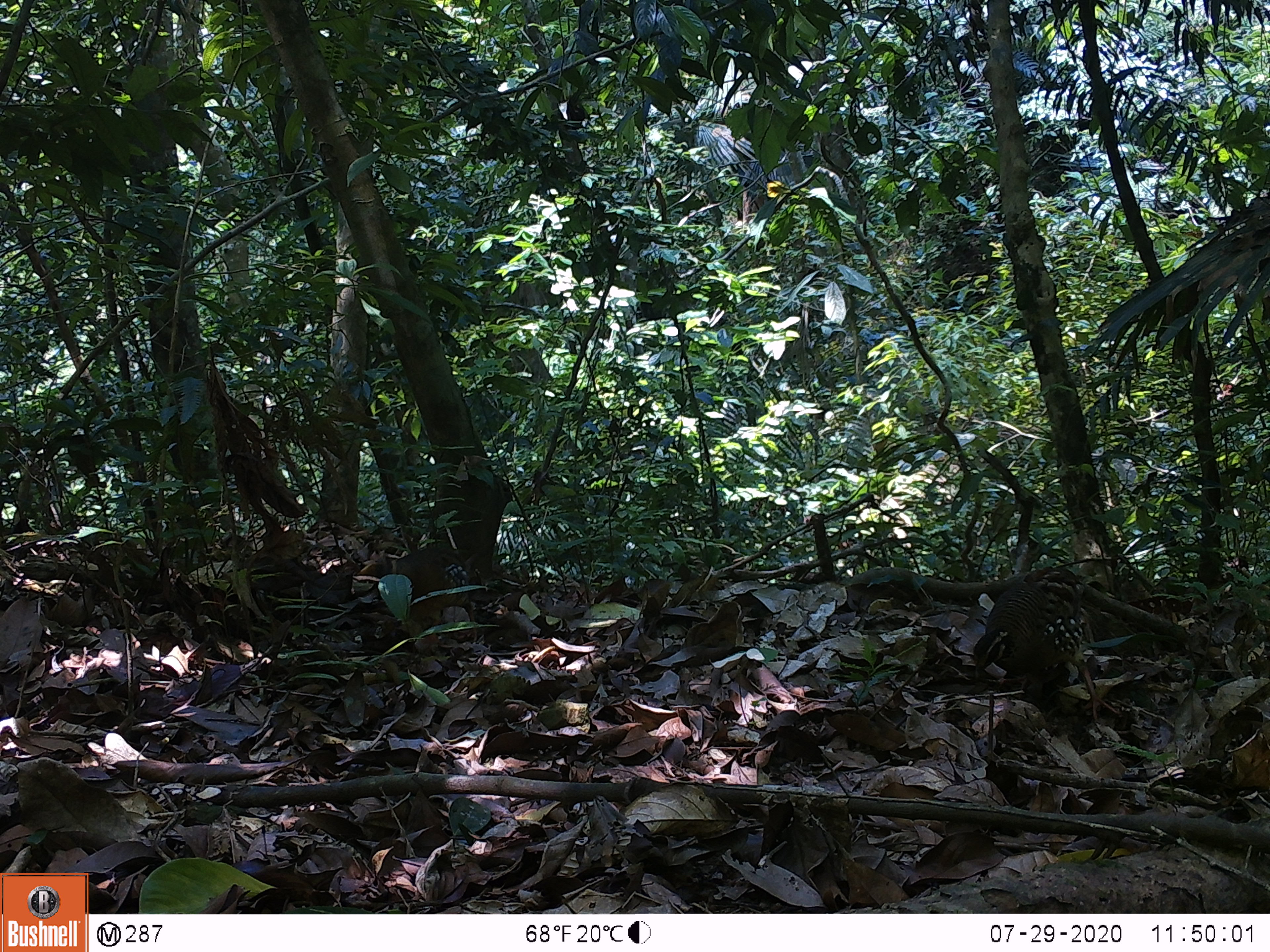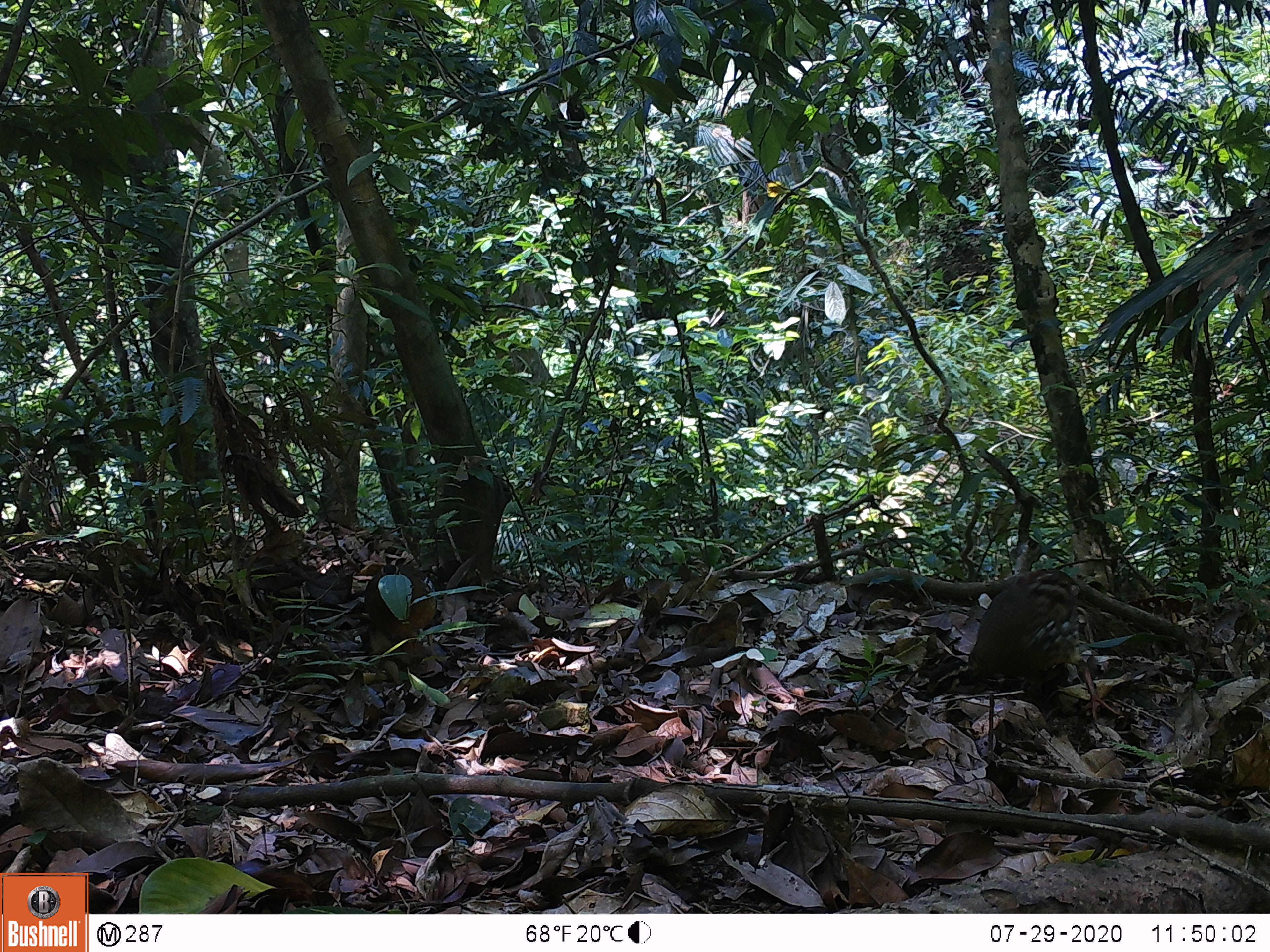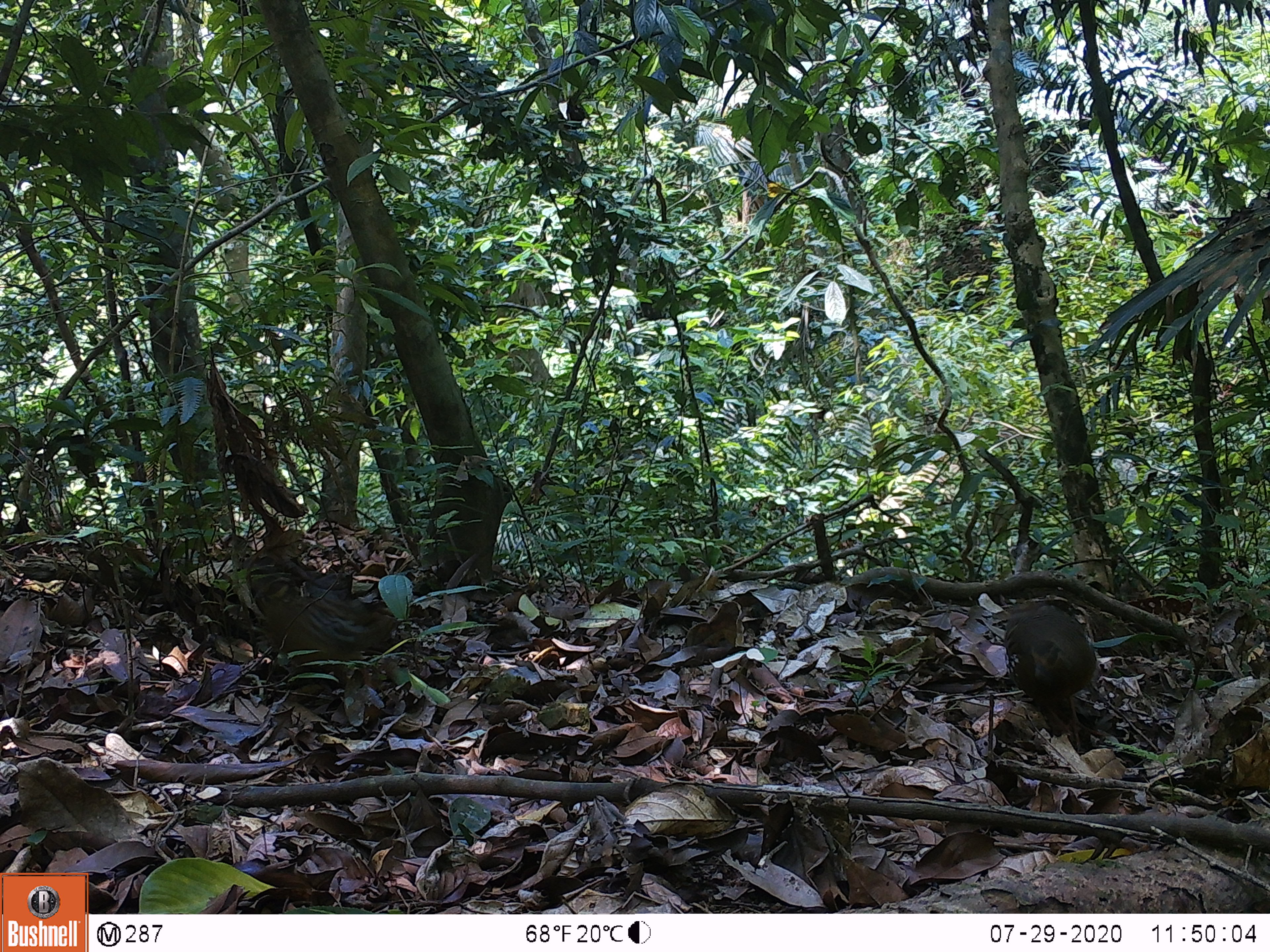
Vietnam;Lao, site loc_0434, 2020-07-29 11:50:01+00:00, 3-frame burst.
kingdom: Animalia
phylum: Chordata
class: Aves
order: Galliformes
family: Phasianidae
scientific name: Phasianidae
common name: partridge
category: unidentified partridge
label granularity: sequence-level